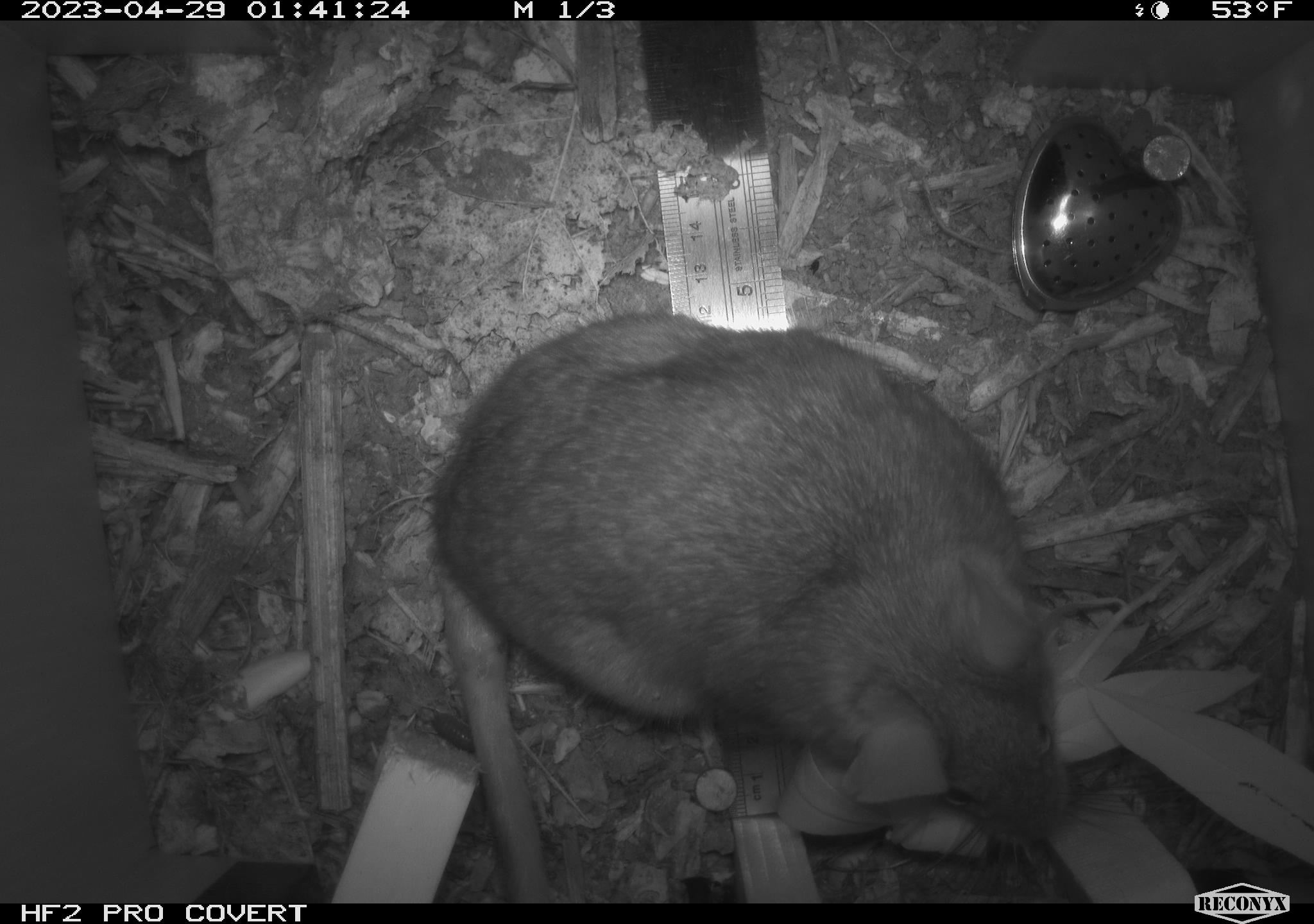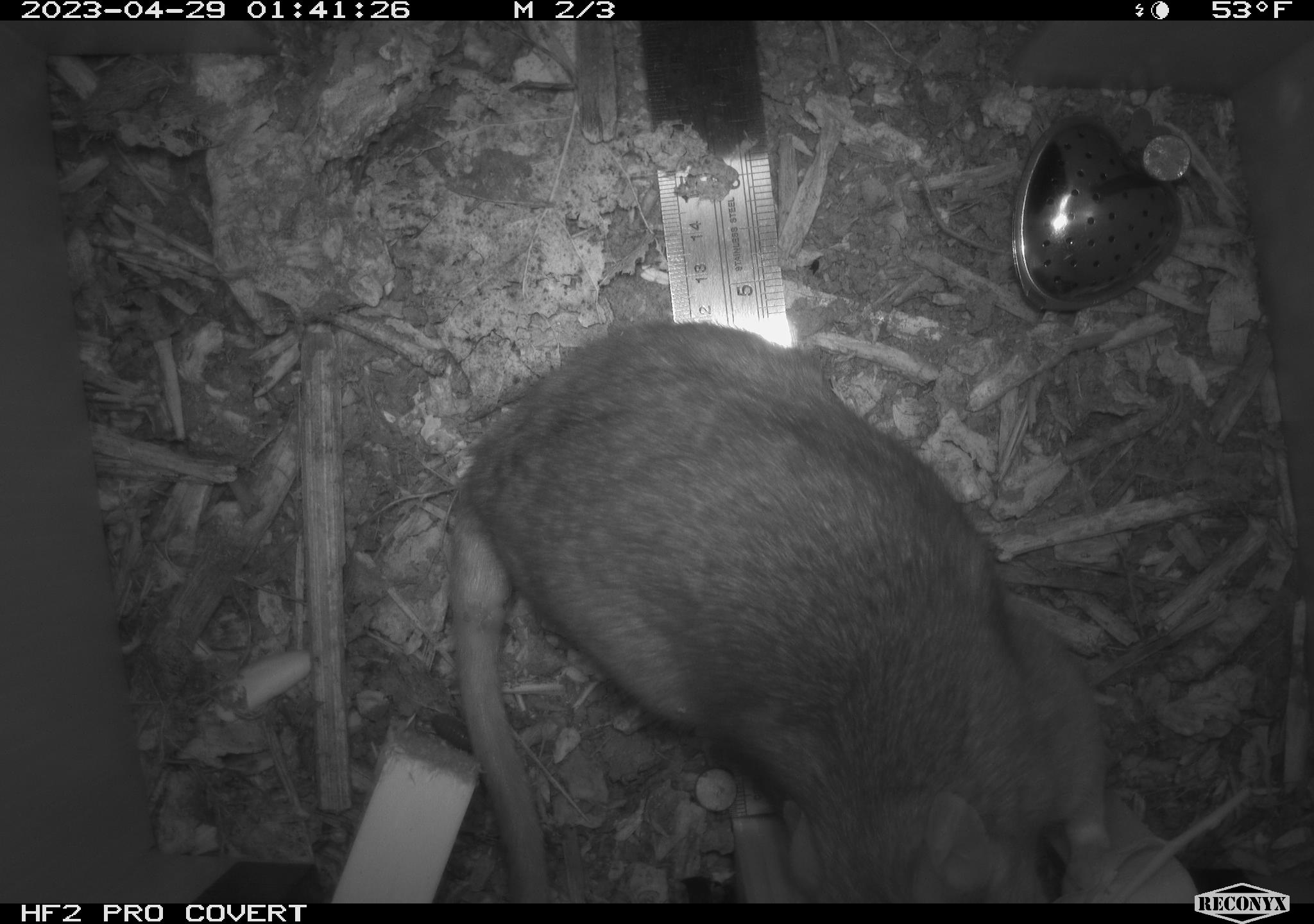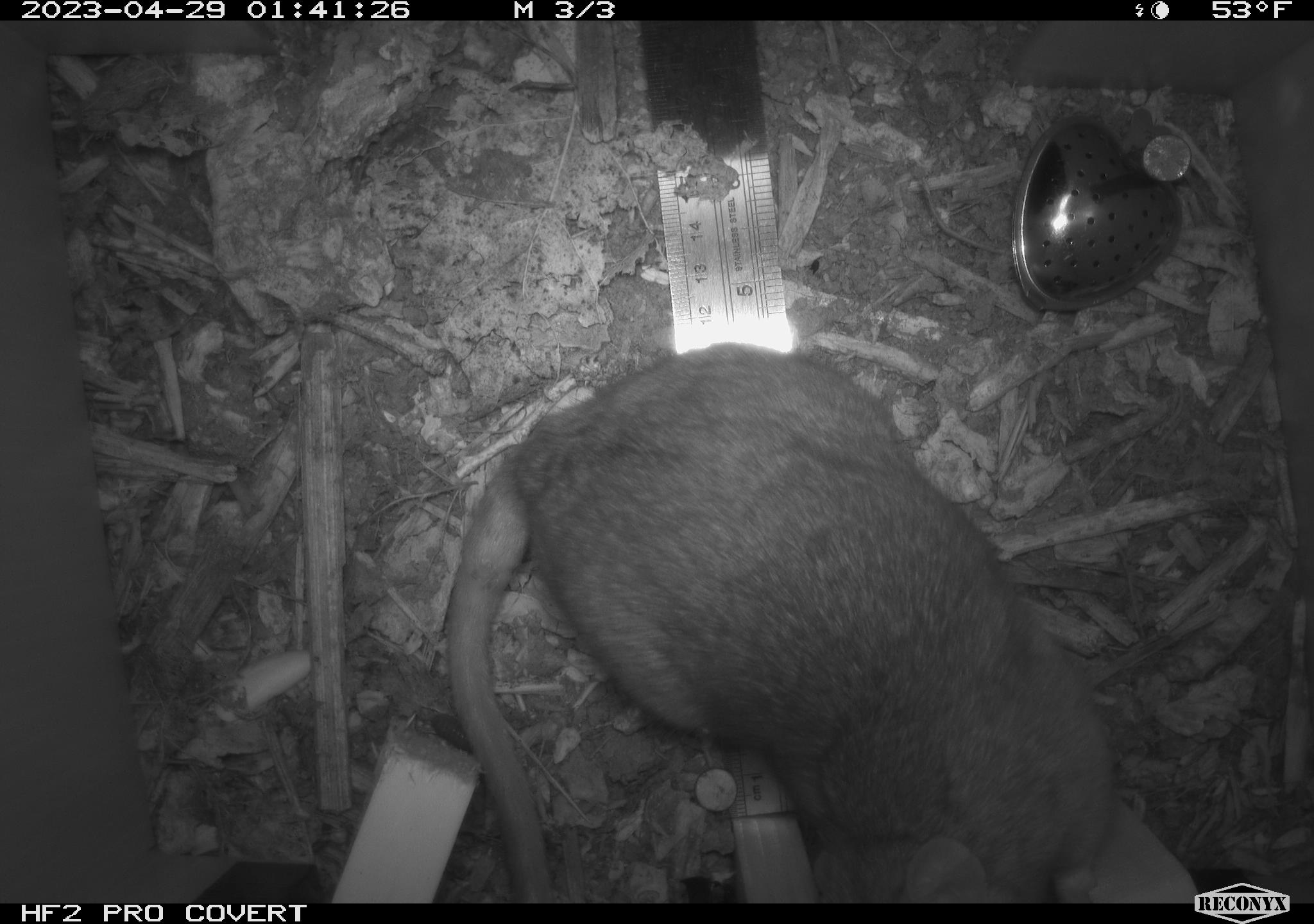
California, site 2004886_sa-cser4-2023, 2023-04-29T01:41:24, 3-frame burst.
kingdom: Animalia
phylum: Chordata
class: Mammalia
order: Rodentia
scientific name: Rodentia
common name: woodrat or rat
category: woodrat or rat species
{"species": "woodrat or rat species (woodrat or rat) (Rodentia)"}